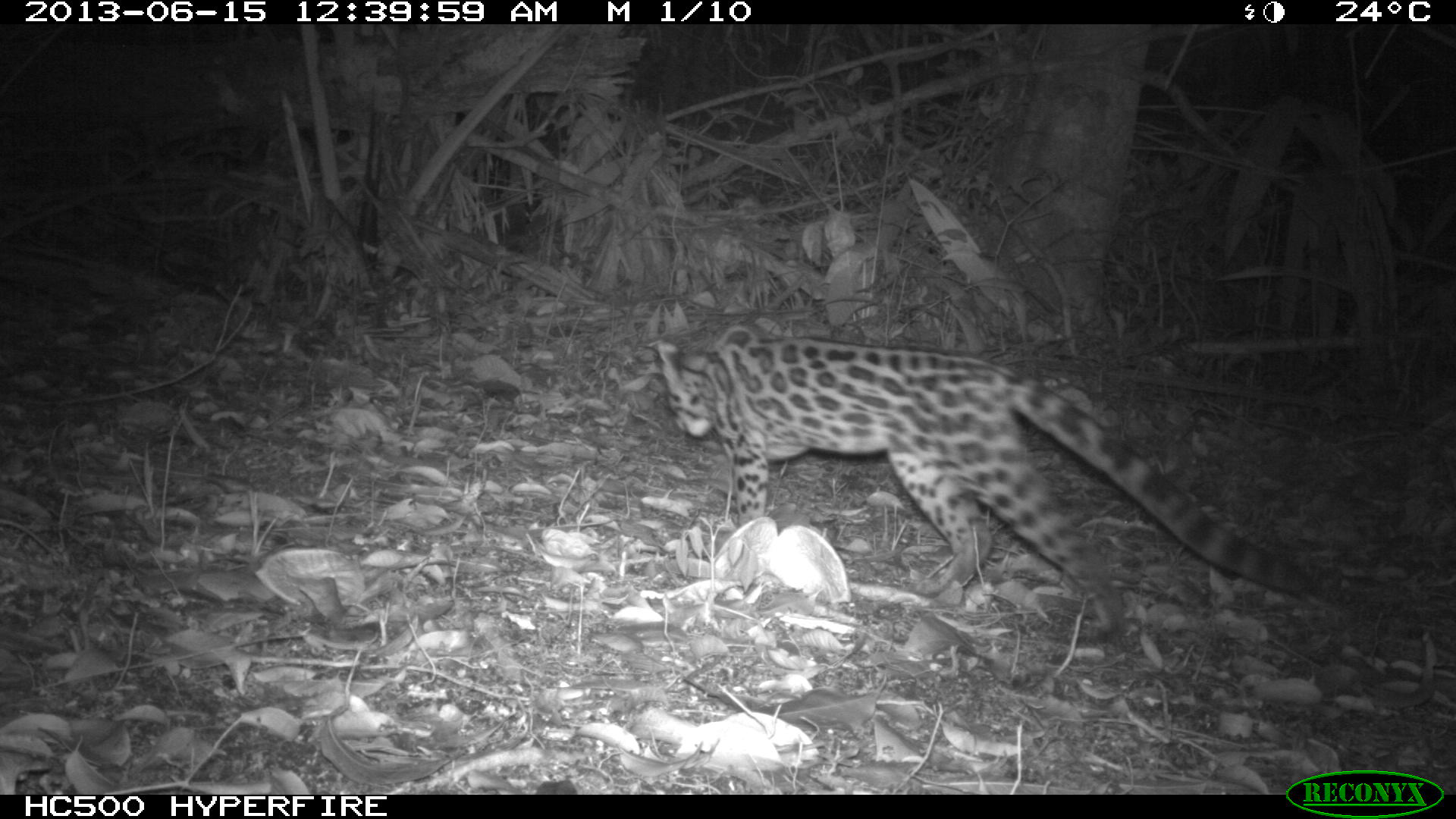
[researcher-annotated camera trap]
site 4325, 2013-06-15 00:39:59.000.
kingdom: Animalia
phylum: Chordata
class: Mammalia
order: Carnivora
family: Felidae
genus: Leopardus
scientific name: Leopardus wiedii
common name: margay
Leopardus wiedii (margay), count 1, sex female.